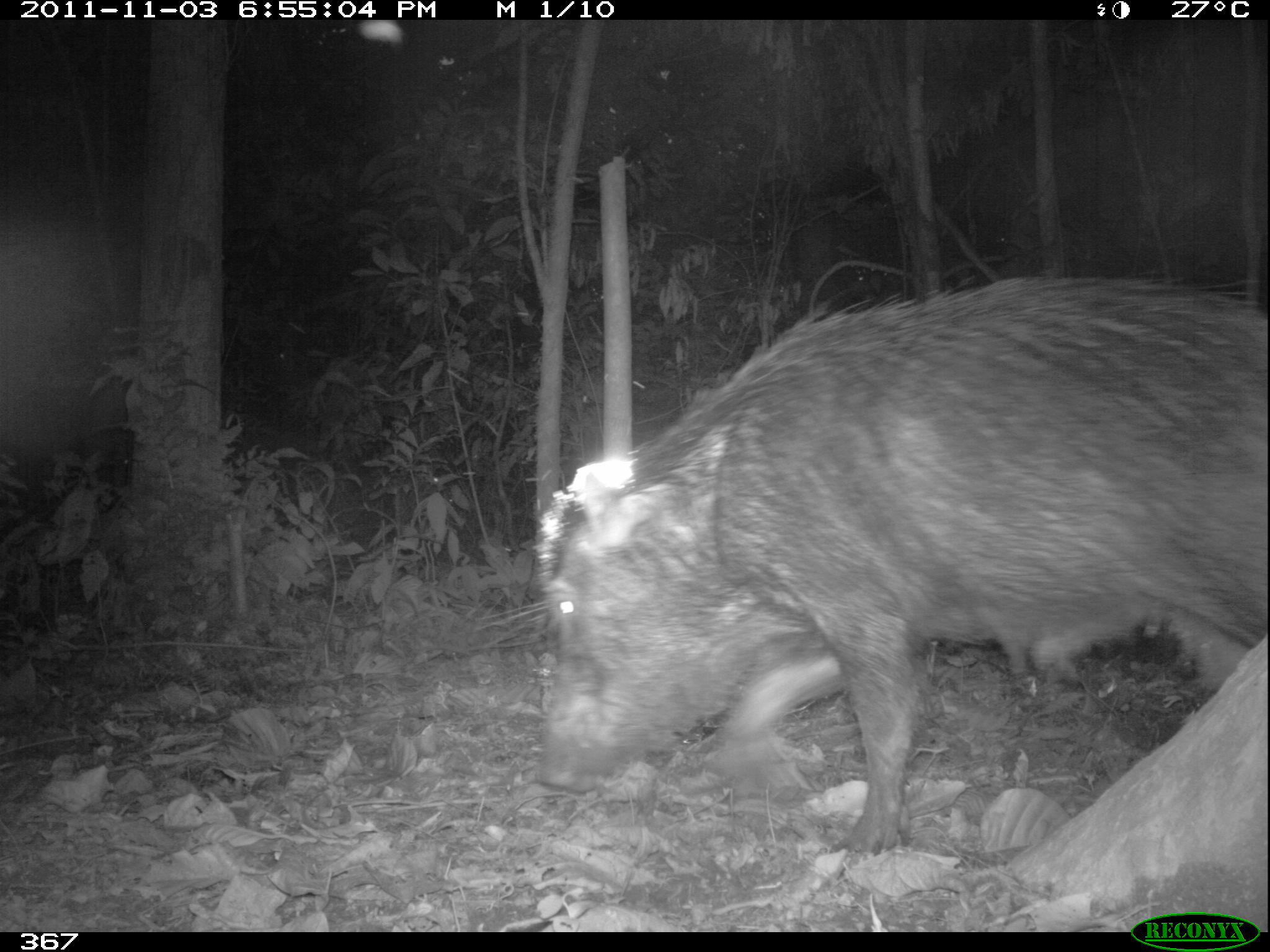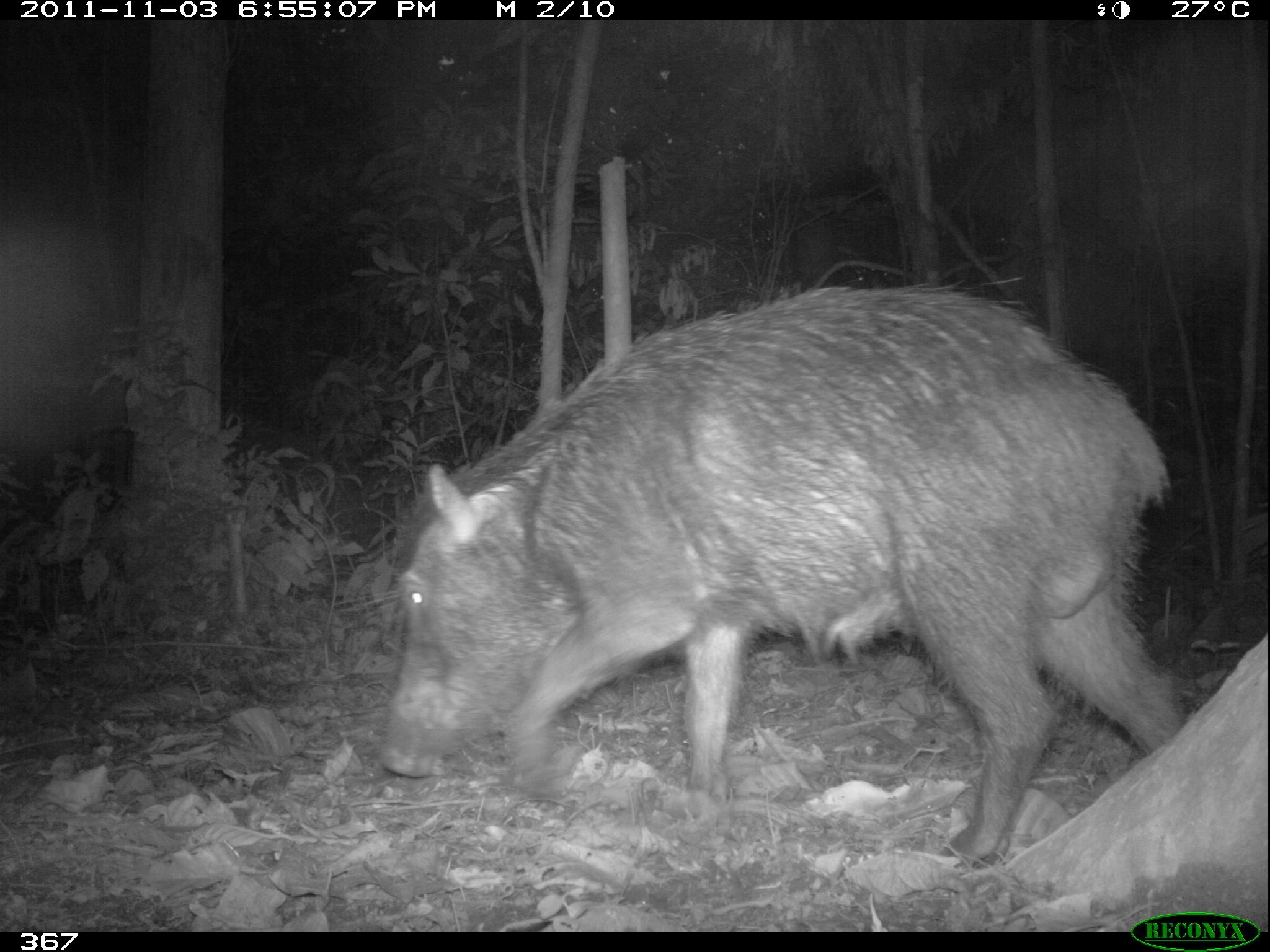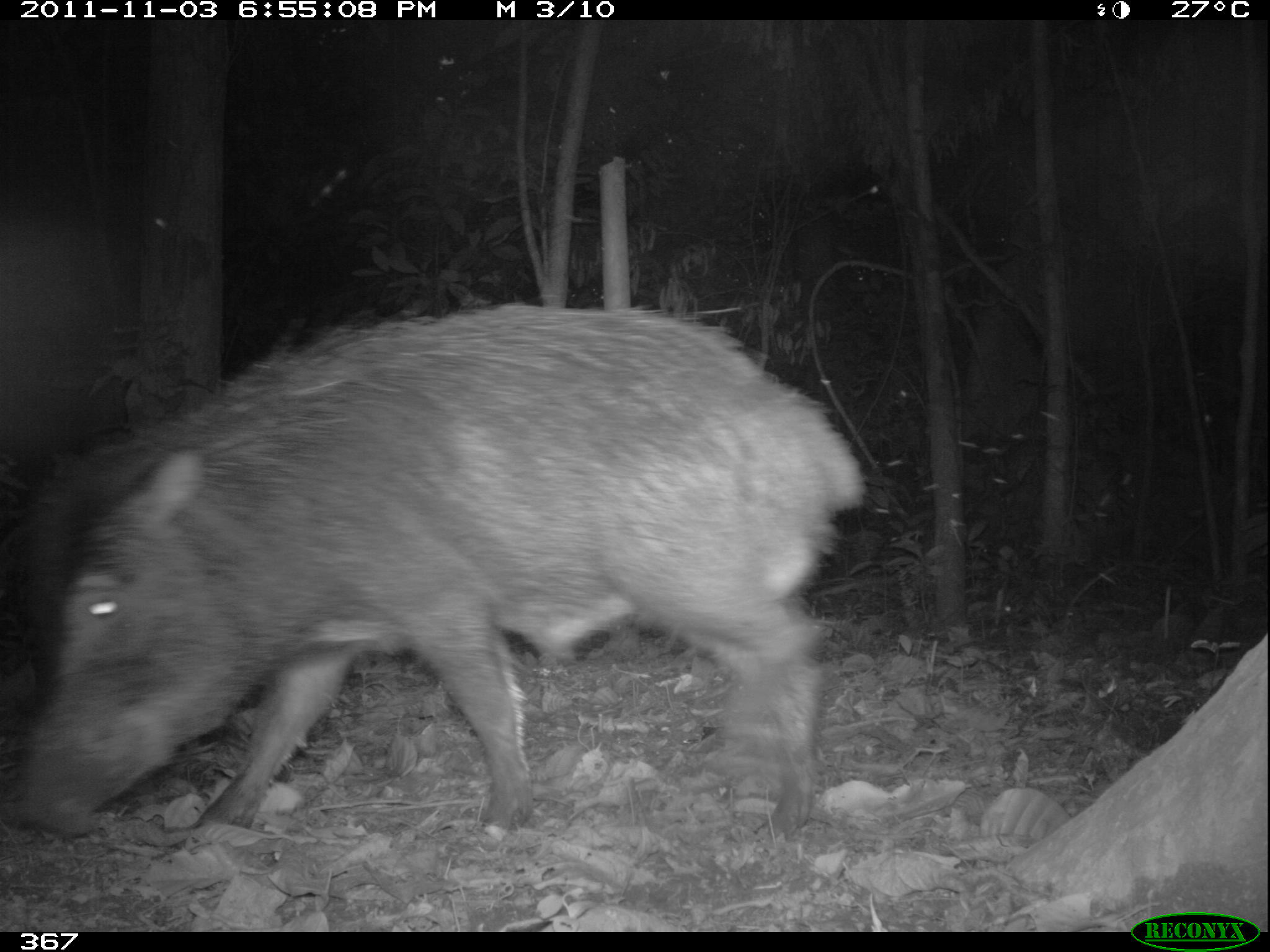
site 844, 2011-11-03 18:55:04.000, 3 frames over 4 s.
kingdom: Animalia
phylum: Chordata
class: Mammalia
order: Artiodactyla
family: Tayassuidae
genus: Tayassu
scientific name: Tayassu pecari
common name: white-lipped peccary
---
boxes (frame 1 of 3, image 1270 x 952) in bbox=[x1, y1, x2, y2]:
tayassu pecari: bbox=[526, 269, 1270, 856]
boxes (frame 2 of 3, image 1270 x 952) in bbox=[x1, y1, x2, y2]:
tayassu pecari: bbox=[374, 277, 1186, 871]; bbox=[372, 553, 375, 555]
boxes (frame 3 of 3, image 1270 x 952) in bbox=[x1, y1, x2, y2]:
tayassu pecari: bbox=[6, 297, 867, 839]